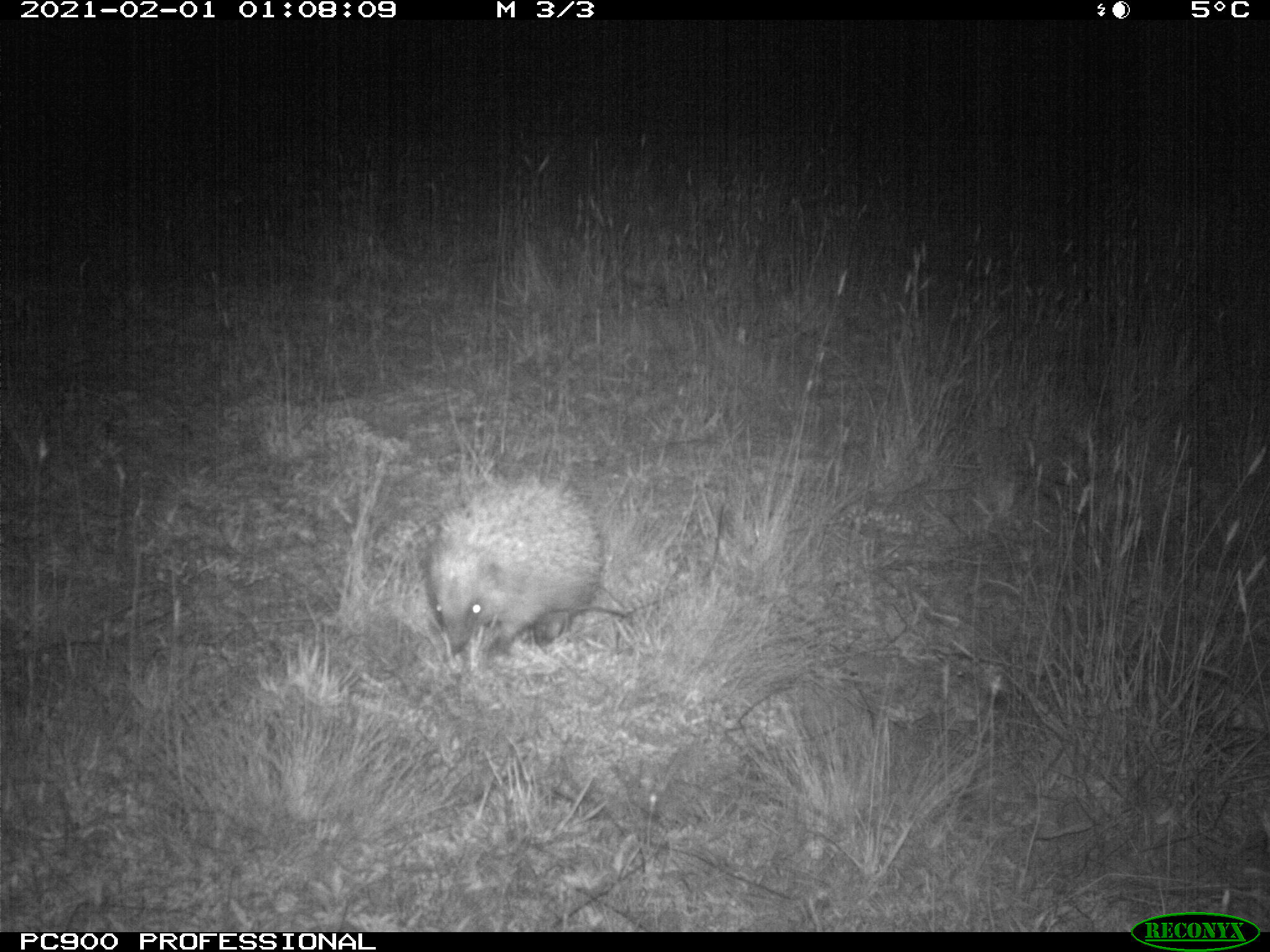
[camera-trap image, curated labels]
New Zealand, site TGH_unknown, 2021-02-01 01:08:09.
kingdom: Animalia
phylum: Chordata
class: Mammalia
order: Eulipotyphla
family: Erinaceidae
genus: Erinaceus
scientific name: Erinaceus europaeus europaeus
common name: european hedgehog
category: hedgehog